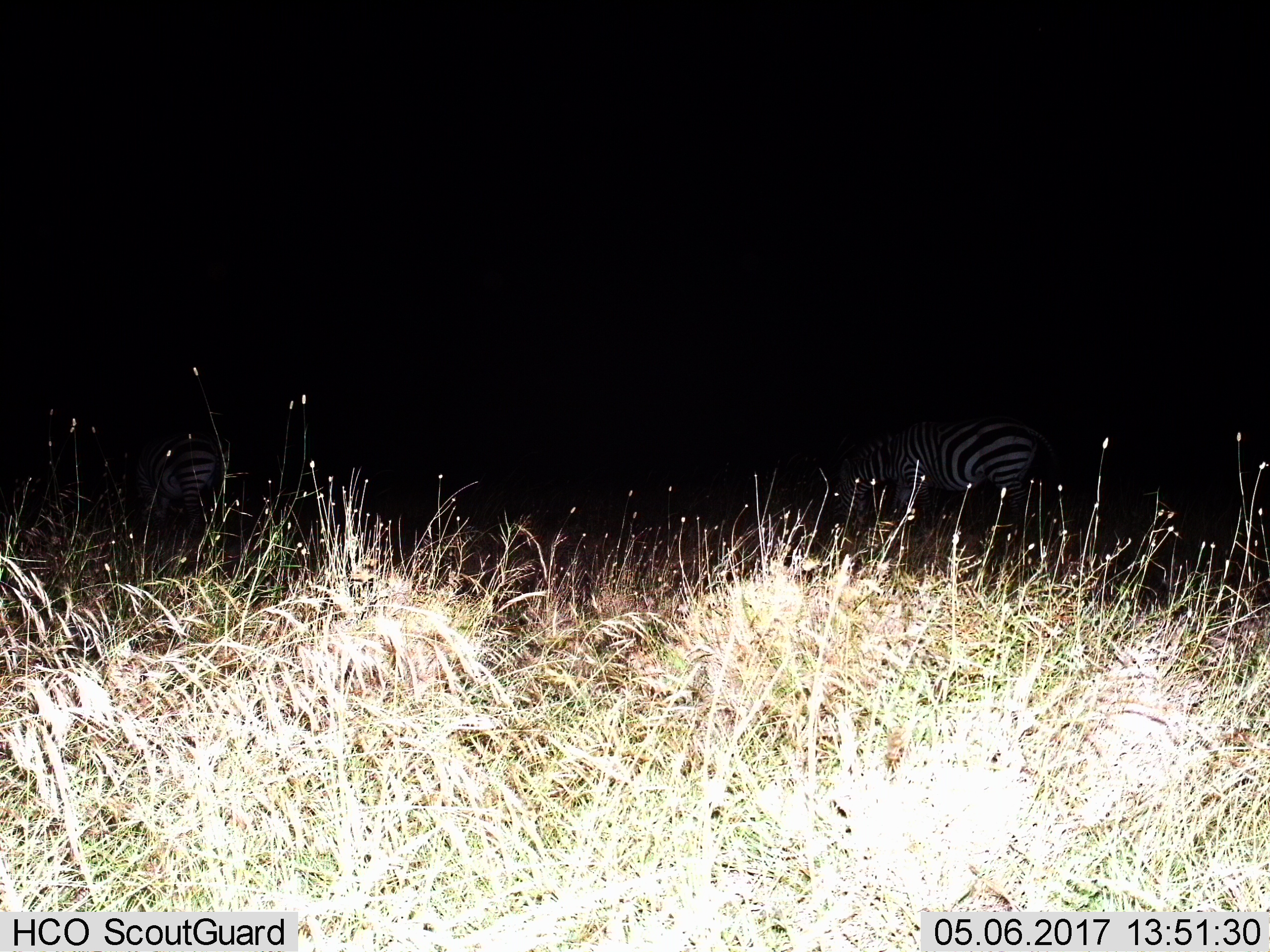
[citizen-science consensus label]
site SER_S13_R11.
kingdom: Animalia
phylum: Chordata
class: Mammalia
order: Perissodactyla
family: Equidae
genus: Equus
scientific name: Equus quagga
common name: plains zebra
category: zebraplains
Zebraplains (plains zebra) (Equus quagga), count 2. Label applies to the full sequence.